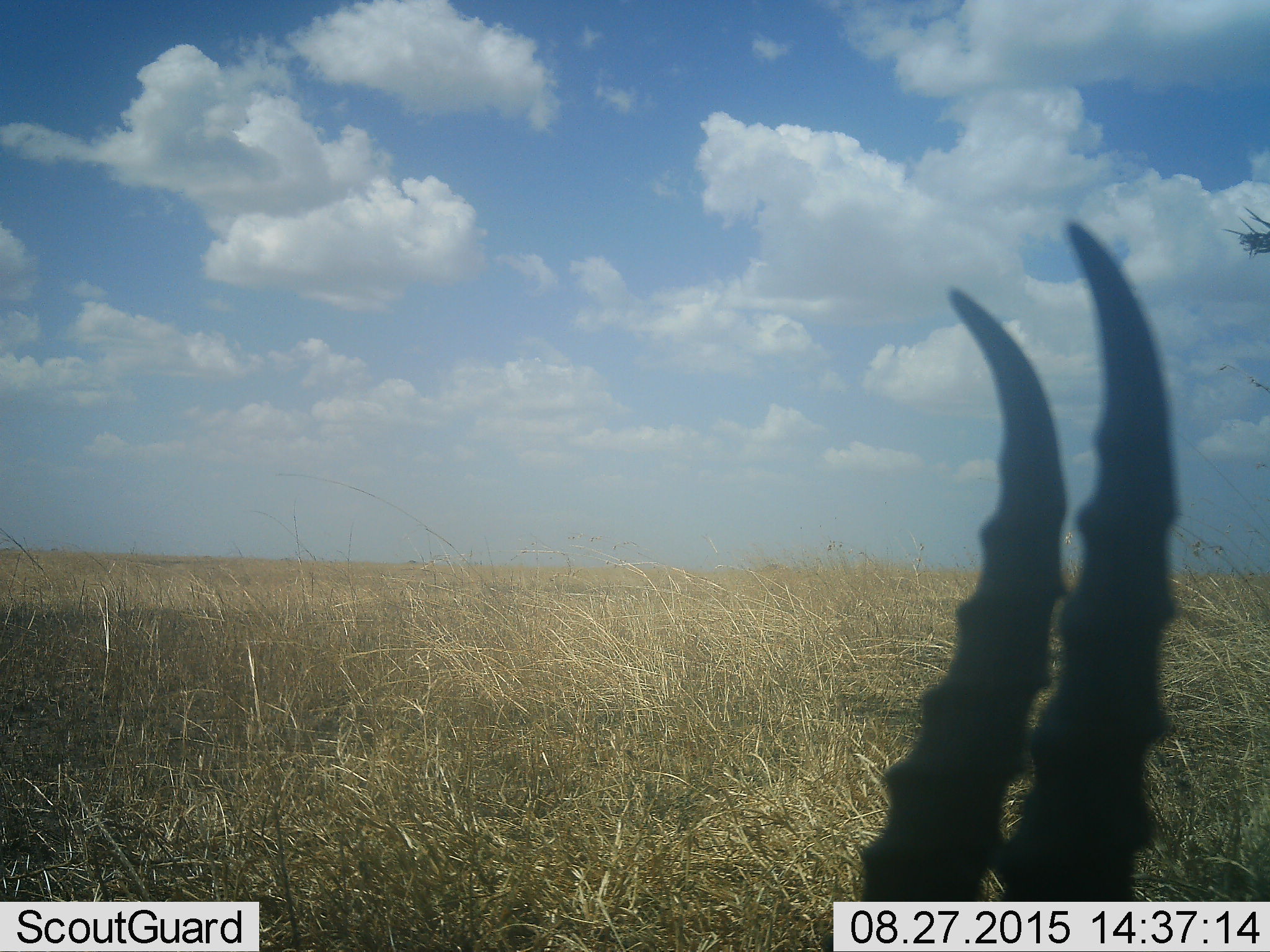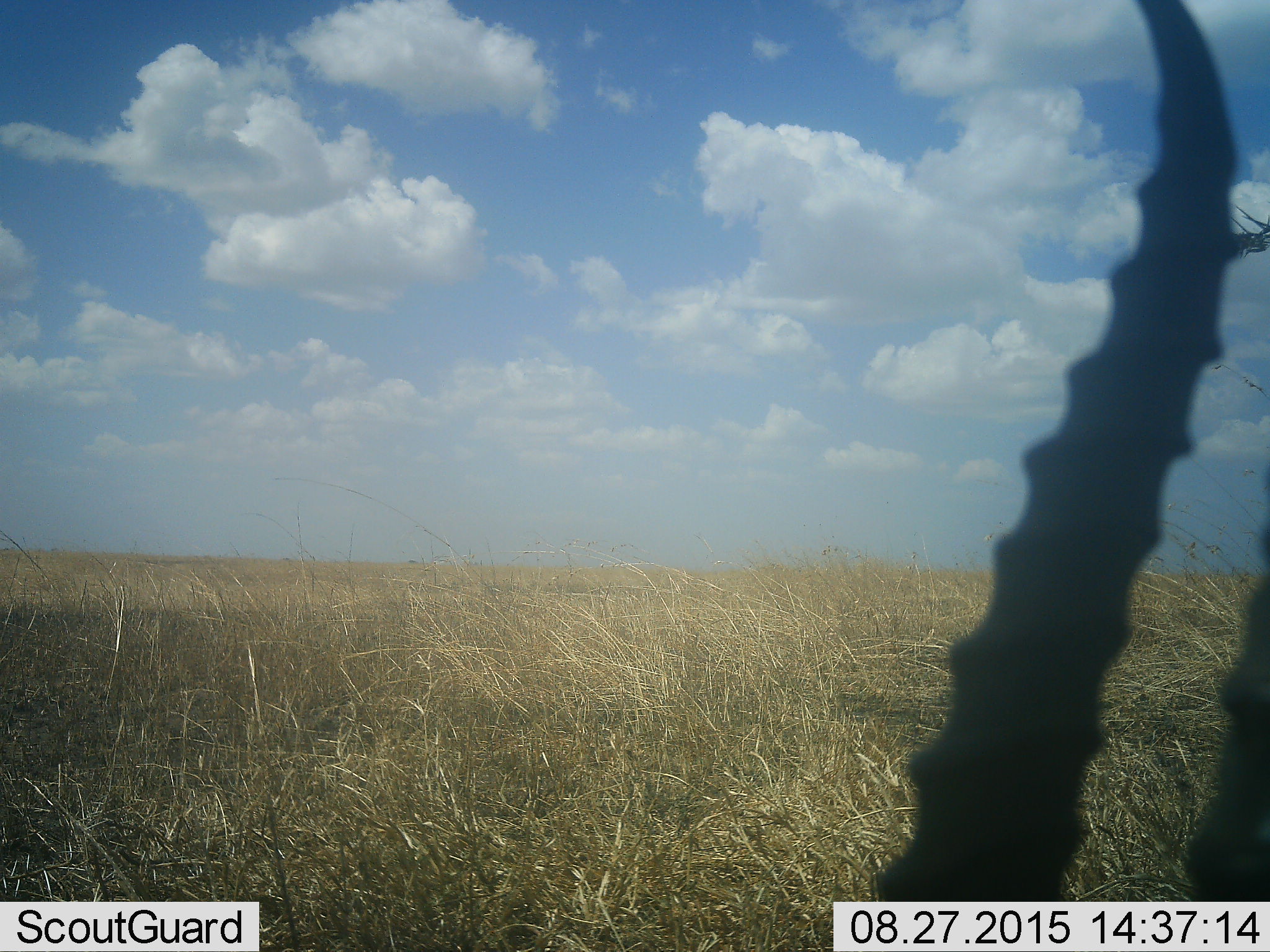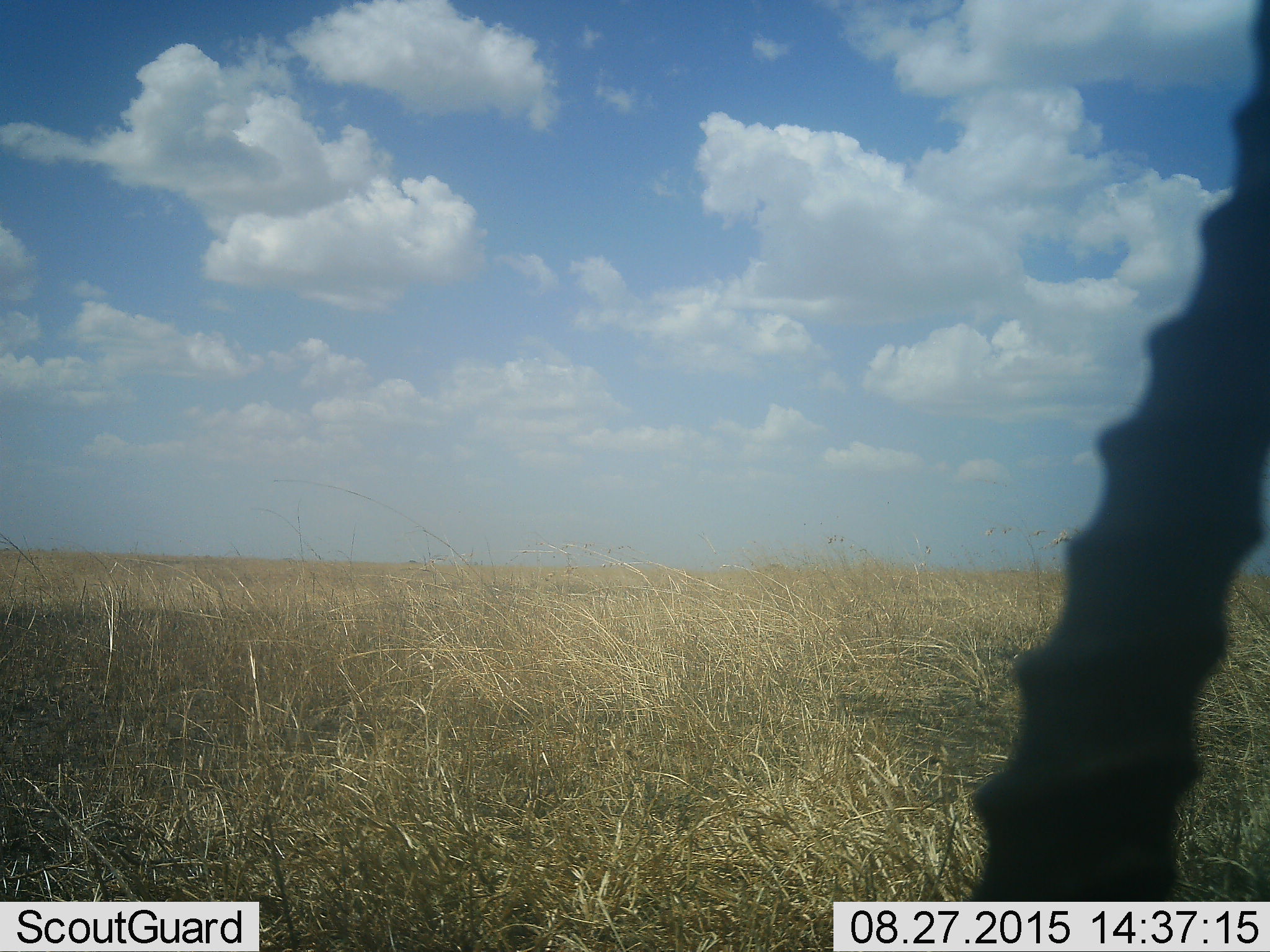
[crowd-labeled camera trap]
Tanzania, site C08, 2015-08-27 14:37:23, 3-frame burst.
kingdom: Animalia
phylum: Chordata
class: Mammalia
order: Artiodactyla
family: Bovidae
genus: Eudorcas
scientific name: Eudorcas thomsonii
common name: thomson's gazelle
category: gazellethomsons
Gazellethomsons (thomson's gazelle) (Eudorcas thomsonii), count 1. Behavior (volunteer vote fractions): standing 80%, resting 10%, moving 10%, interacting 0%. Young present (vote fraction): 0%. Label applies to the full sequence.